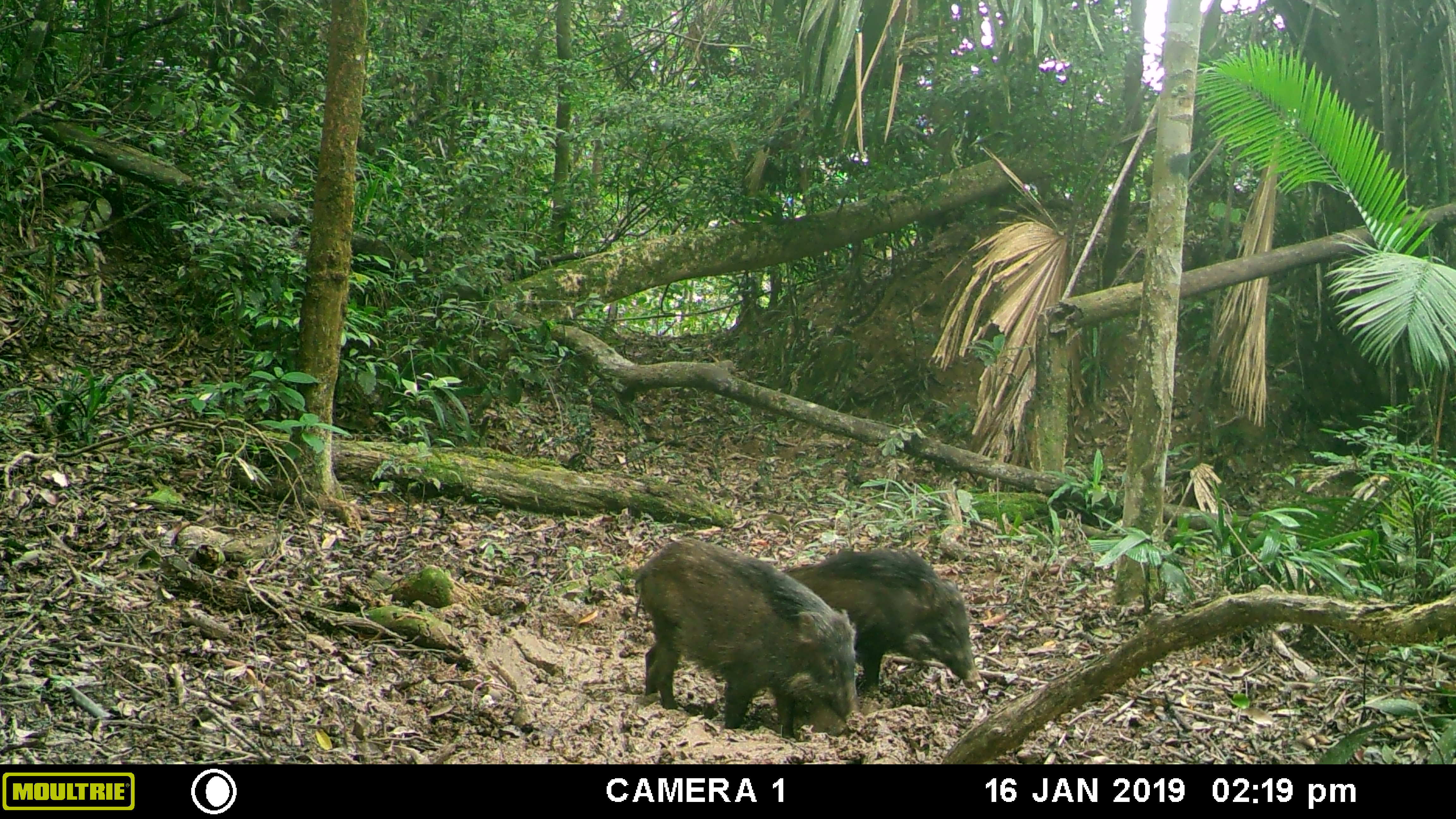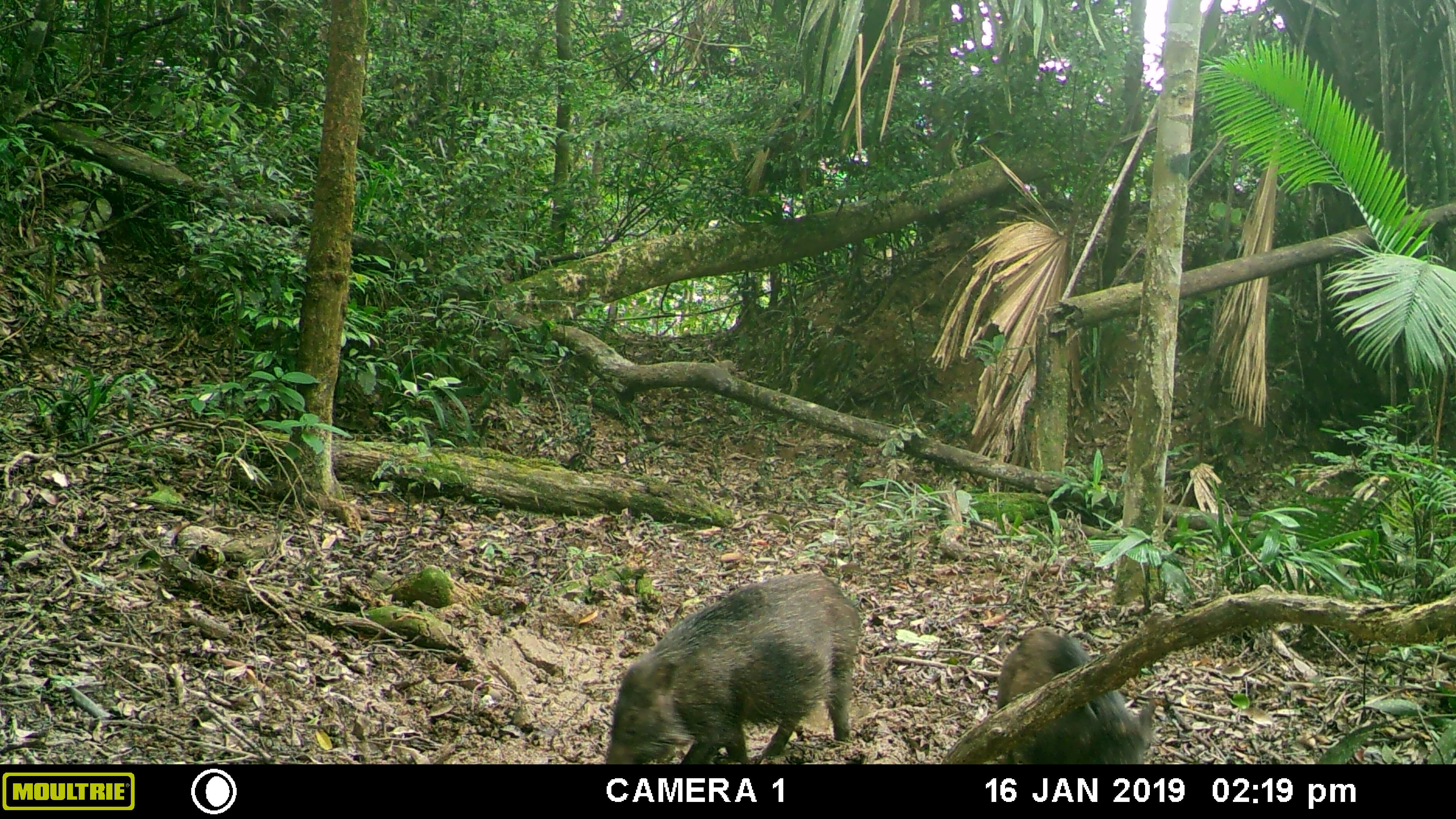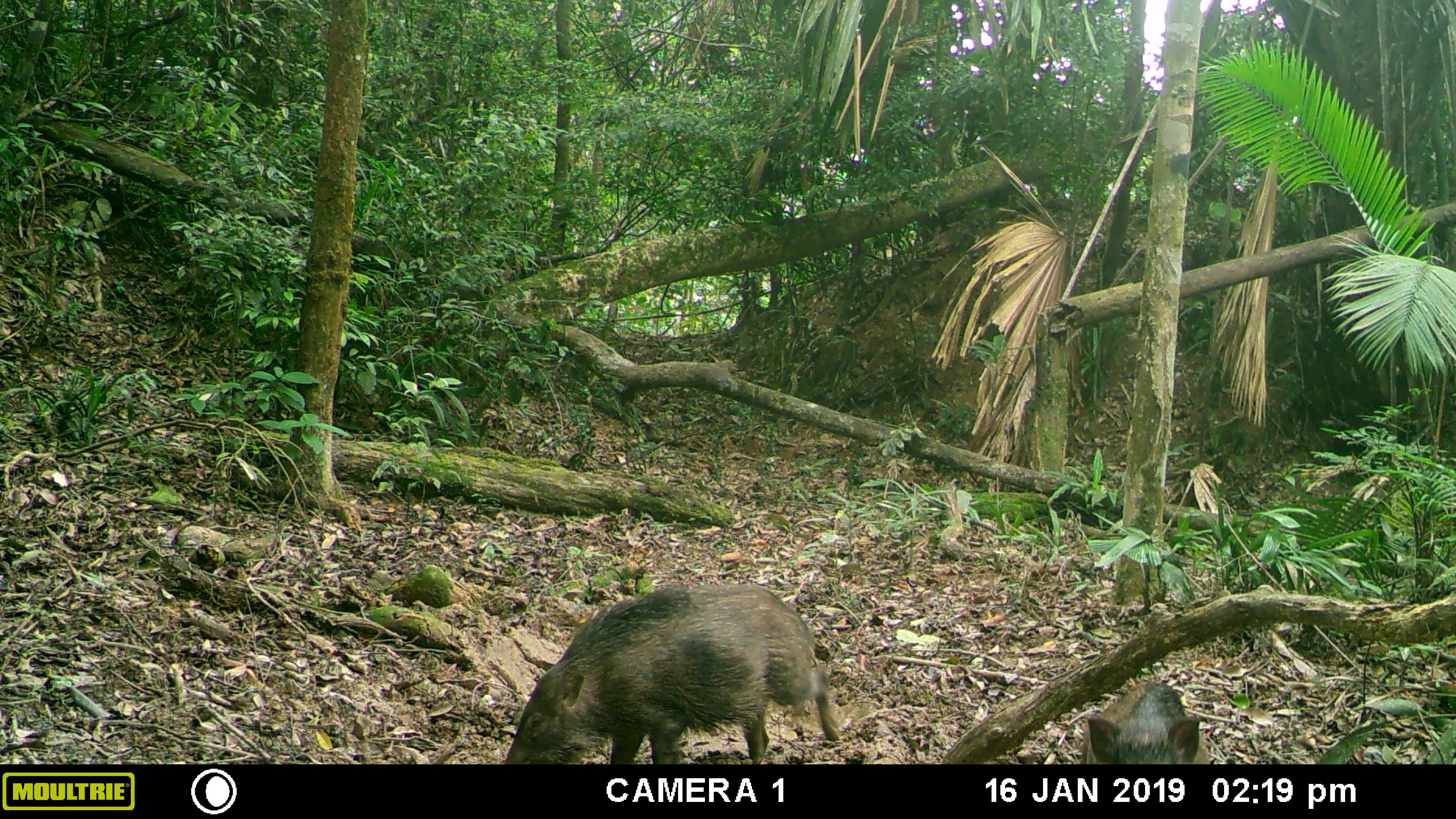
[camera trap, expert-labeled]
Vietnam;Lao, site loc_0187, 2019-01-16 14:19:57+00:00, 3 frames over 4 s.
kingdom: Animalia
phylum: Chordata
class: Mammalia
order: Artiodactyla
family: Suidae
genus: Sus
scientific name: Sus scrofa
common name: eurasian wild pig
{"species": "eurasian wild pig (Sus scrofa)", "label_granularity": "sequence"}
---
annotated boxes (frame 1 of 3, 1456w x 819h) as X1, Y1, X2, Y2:
eurasian wild pig: 634, 536, 858, 739; 780, 548, 981, 695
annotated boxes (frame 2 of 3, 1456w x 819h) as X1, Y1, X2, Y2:
eurasian wild pig: 604, 572, 863, 764; 996, 627, 1166, 764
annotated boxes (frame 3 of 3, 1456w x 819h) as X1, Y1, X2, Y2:
eurasian wild pig: 505, 583, 840, 764; 1077, 681, 1210, 764